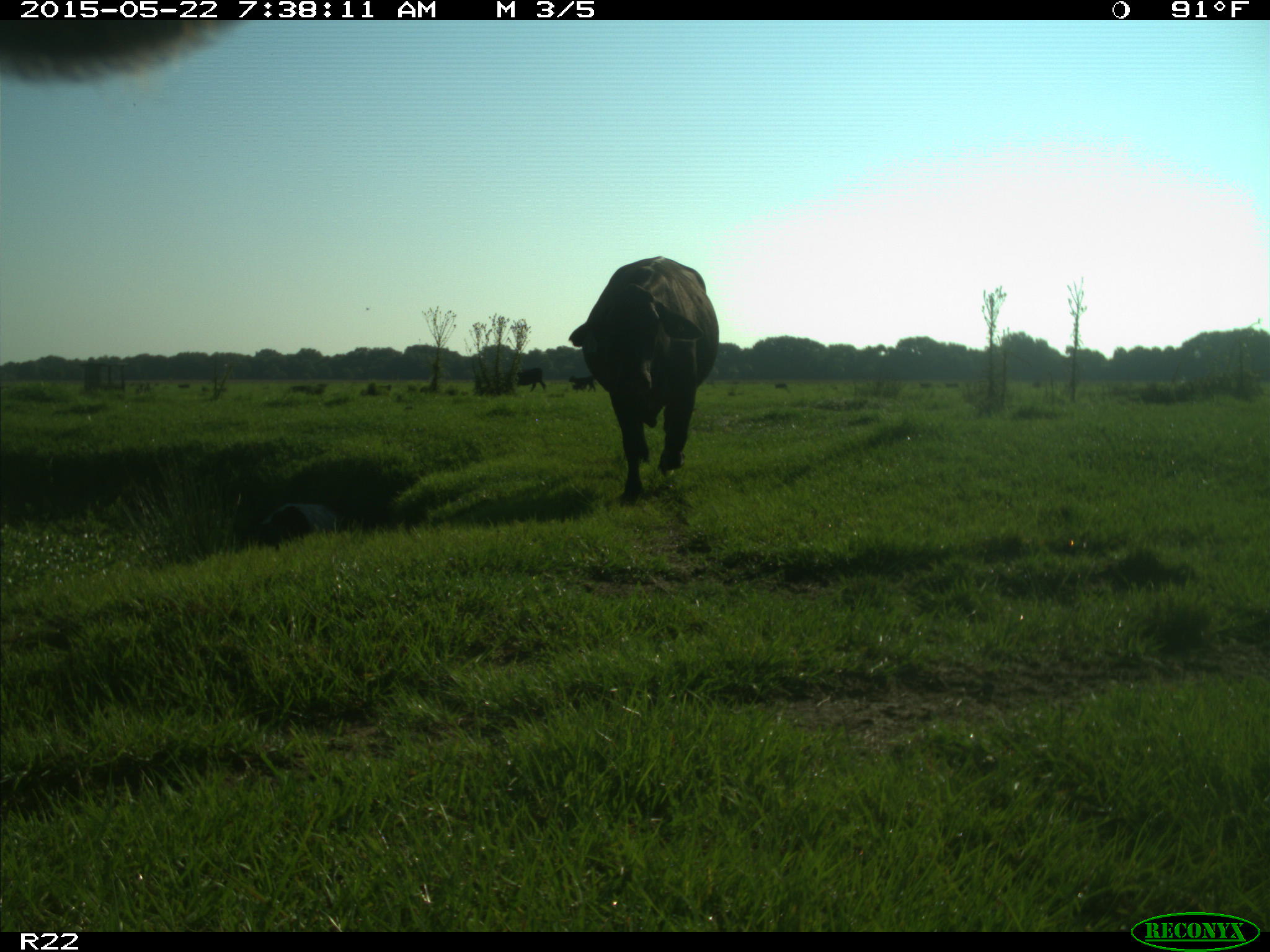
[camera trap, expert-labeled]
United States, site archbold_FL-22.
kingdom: Animalia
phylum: Chordata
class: Mammalia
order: Artiodactyla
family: Bovidae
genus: Bos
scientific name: Bos taurus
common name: domestic cow